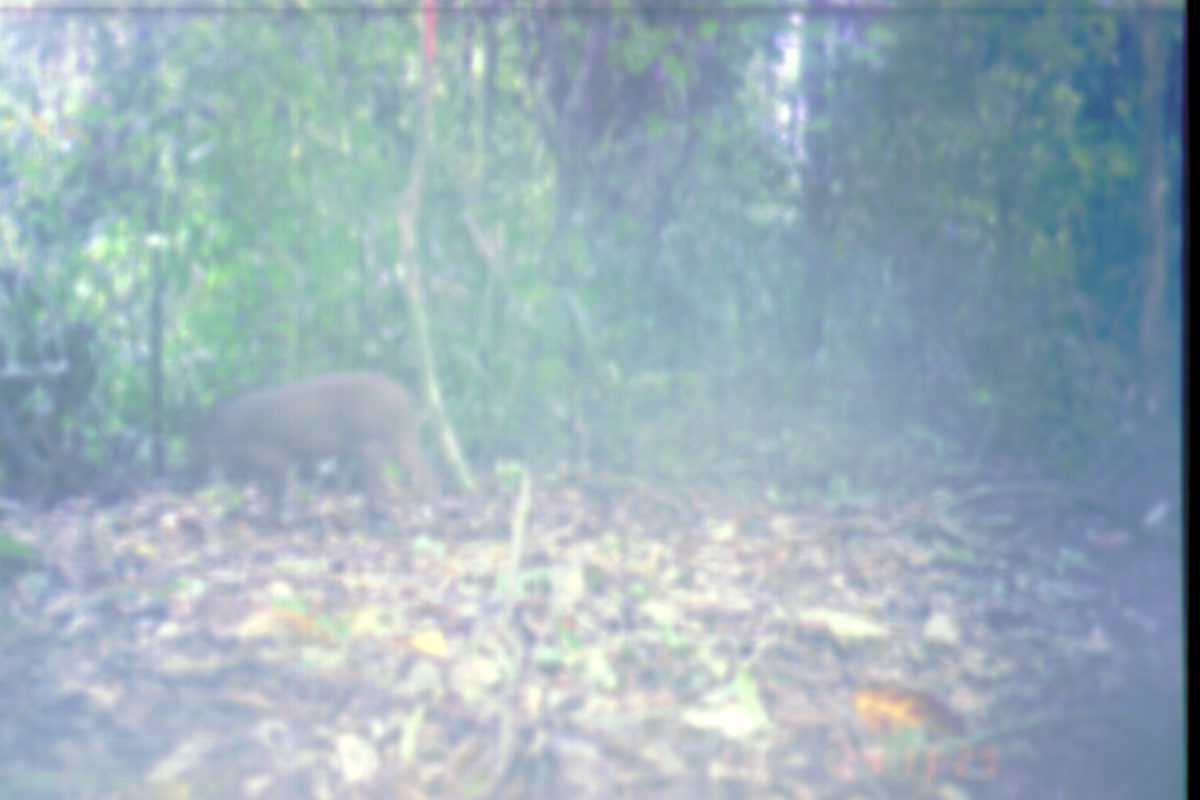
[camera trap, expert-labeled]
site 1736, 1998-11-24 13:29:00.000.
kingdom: Animalia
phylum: Chordata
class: Mammalia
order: Artiodactyla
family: Suidae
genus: Sus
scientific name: Sus scrofa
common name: wild boar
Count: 1.